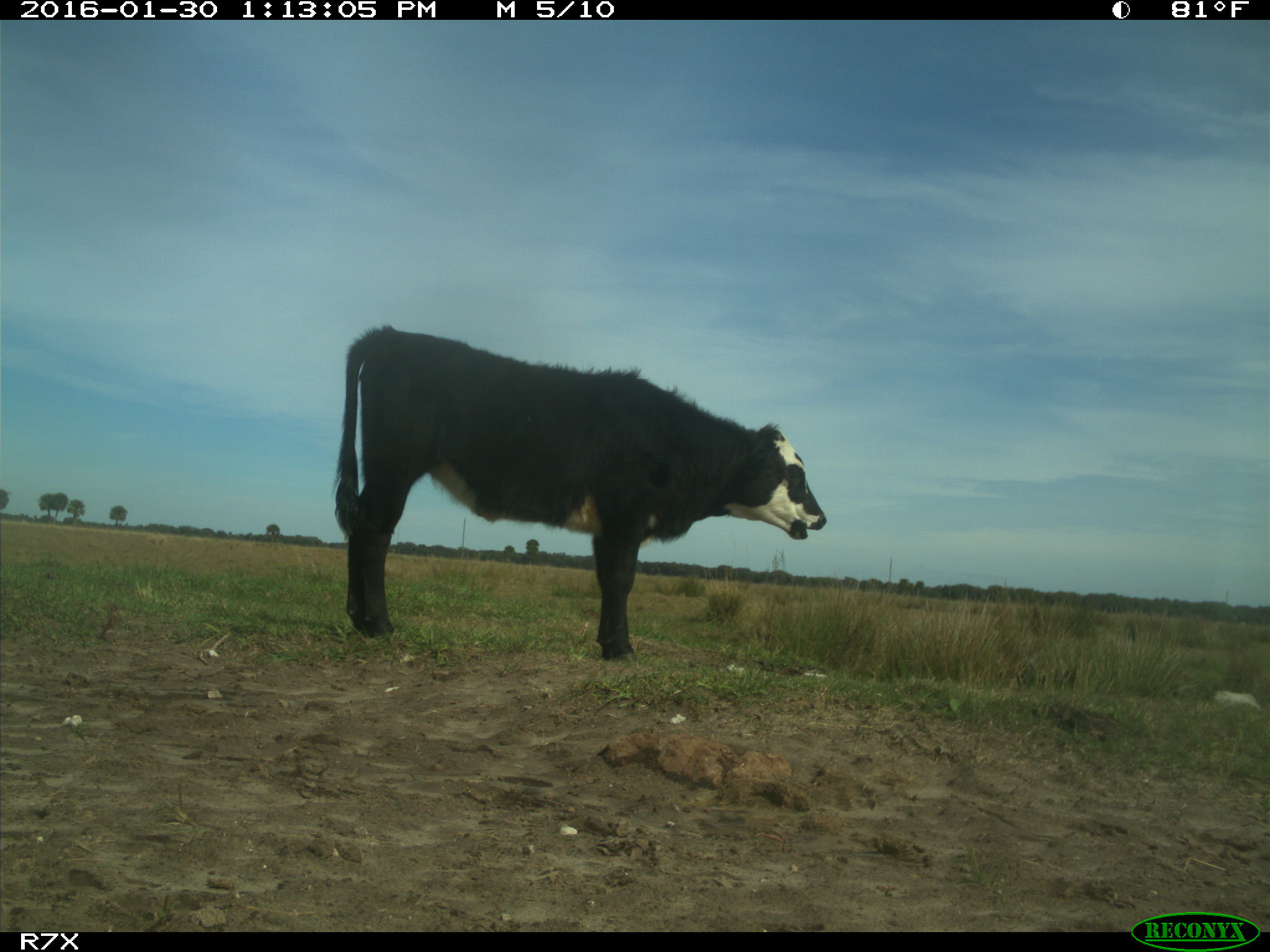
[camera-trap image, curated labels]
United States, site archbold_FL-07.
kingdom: Animalia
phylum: Chordata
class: Mammalia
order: Artiodactyla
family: Bovidae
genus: Bos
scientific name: Bos taurus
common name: domestic cow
Bos taurus (domestic cow).